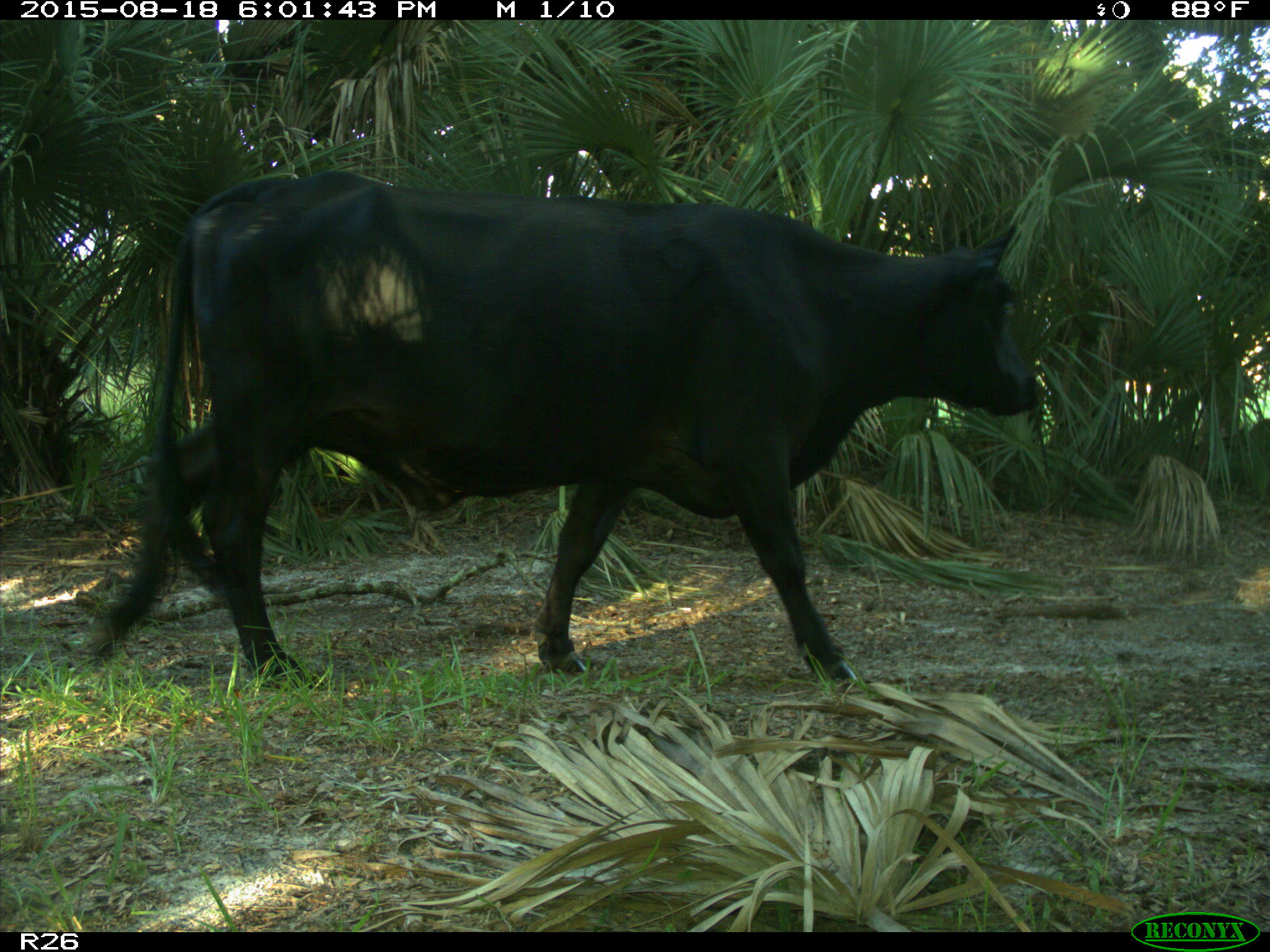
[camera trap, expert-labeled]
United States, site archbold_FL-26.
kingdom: Animalia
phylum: Chordata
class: Mammalia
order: Artiodactyla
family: Bovidae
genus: Bos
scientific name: Bos taurus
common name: domestic cow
Bos taurus (domestic cow).